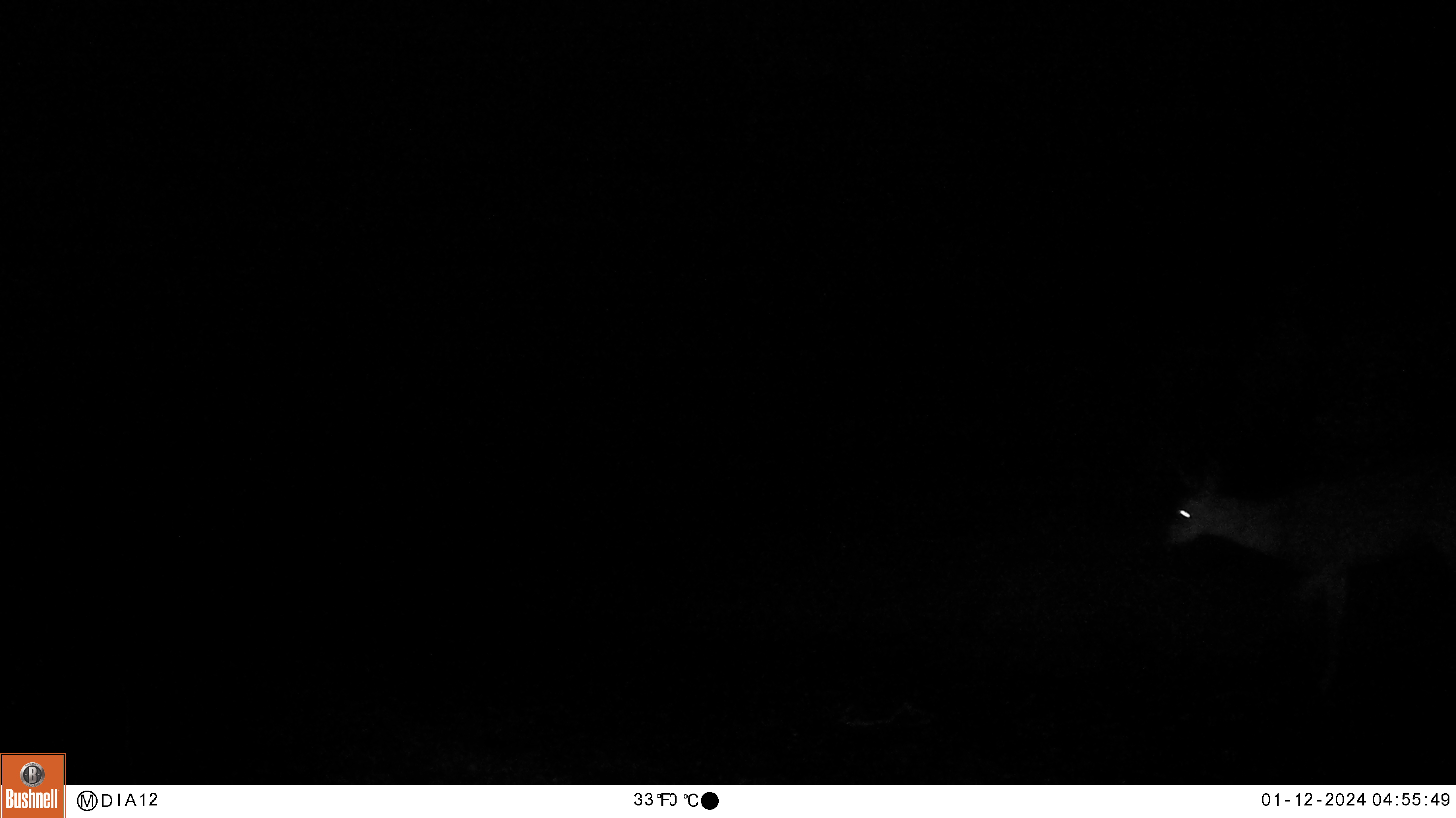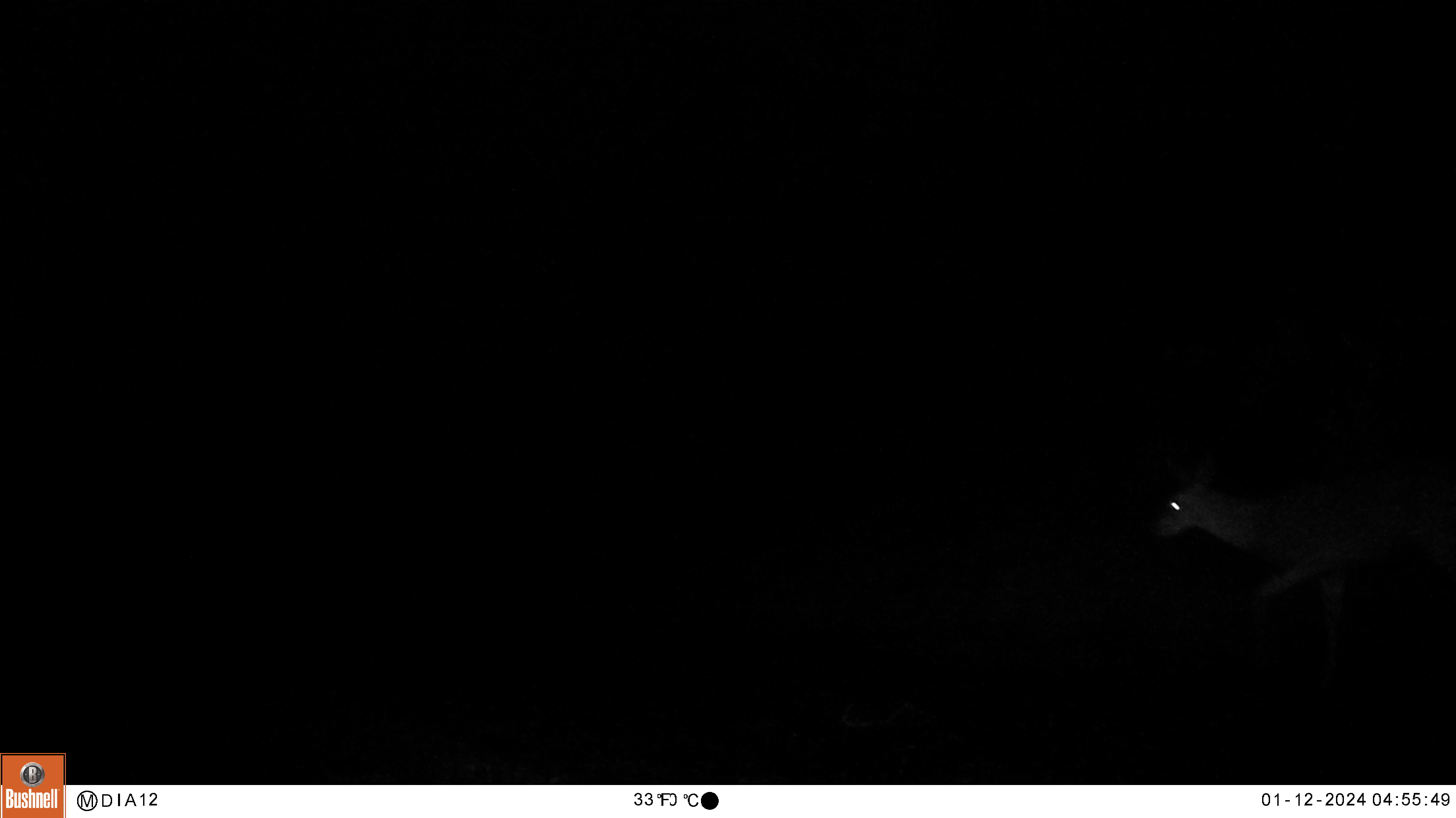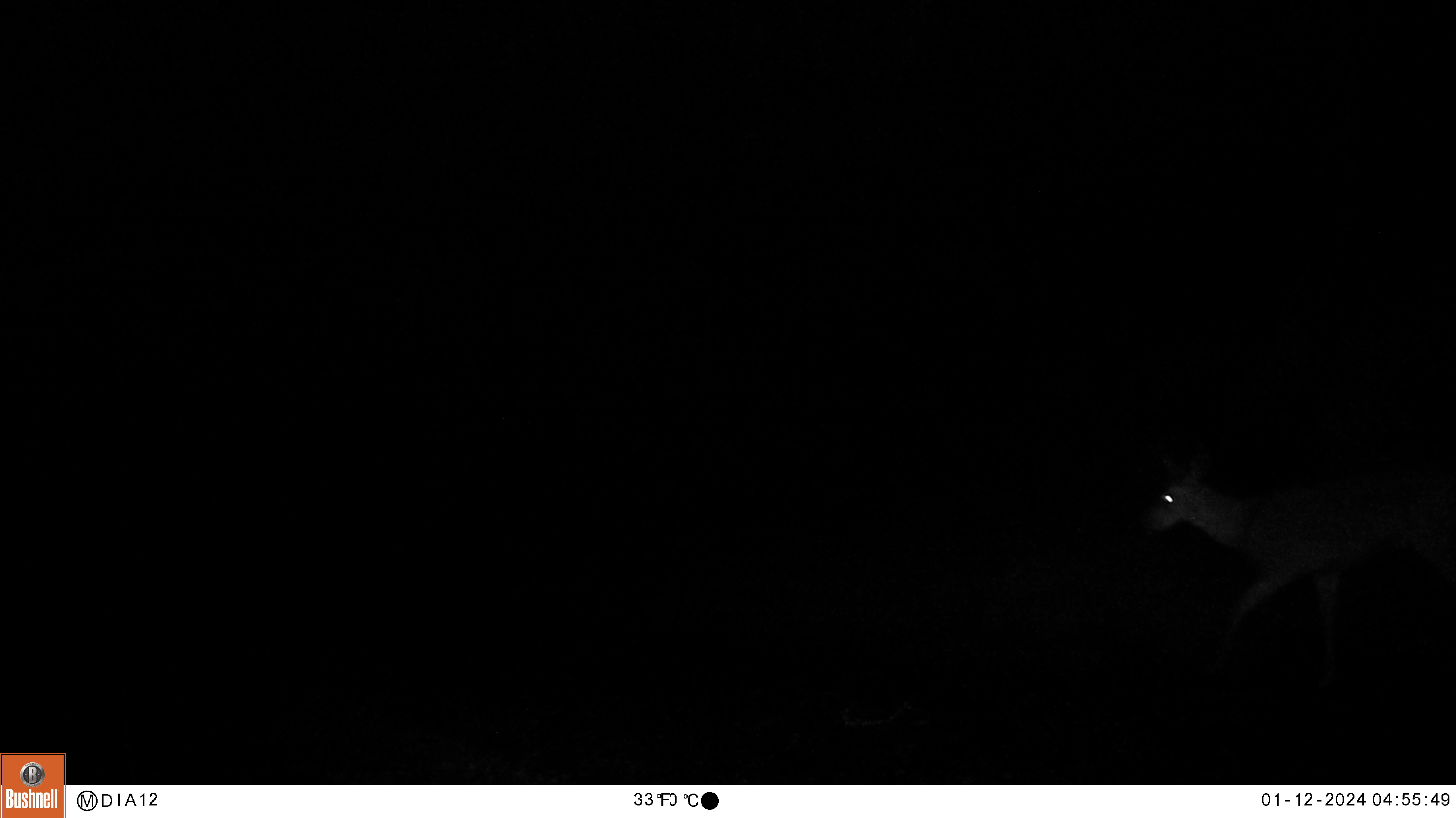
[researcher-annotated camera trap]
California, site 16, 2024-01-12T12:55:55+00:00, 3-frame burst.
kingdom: Animalia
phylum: Chordata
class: Mammalia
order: Artiodactyla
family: Cervidae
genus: Odocoileus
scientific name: Odocoileus hemionus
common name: mule deer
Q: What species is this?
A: Mule deer (Odocoileus hemionus).